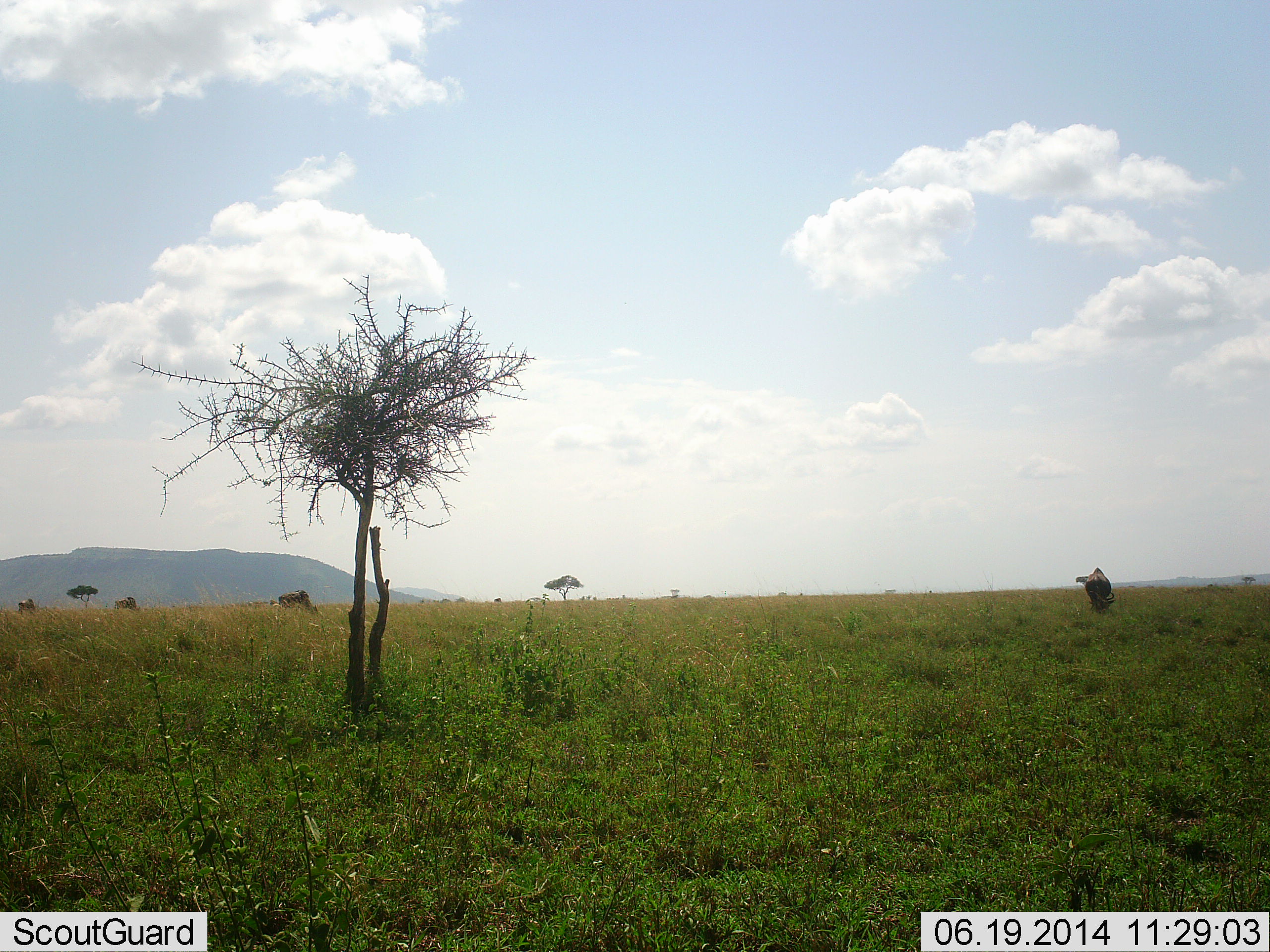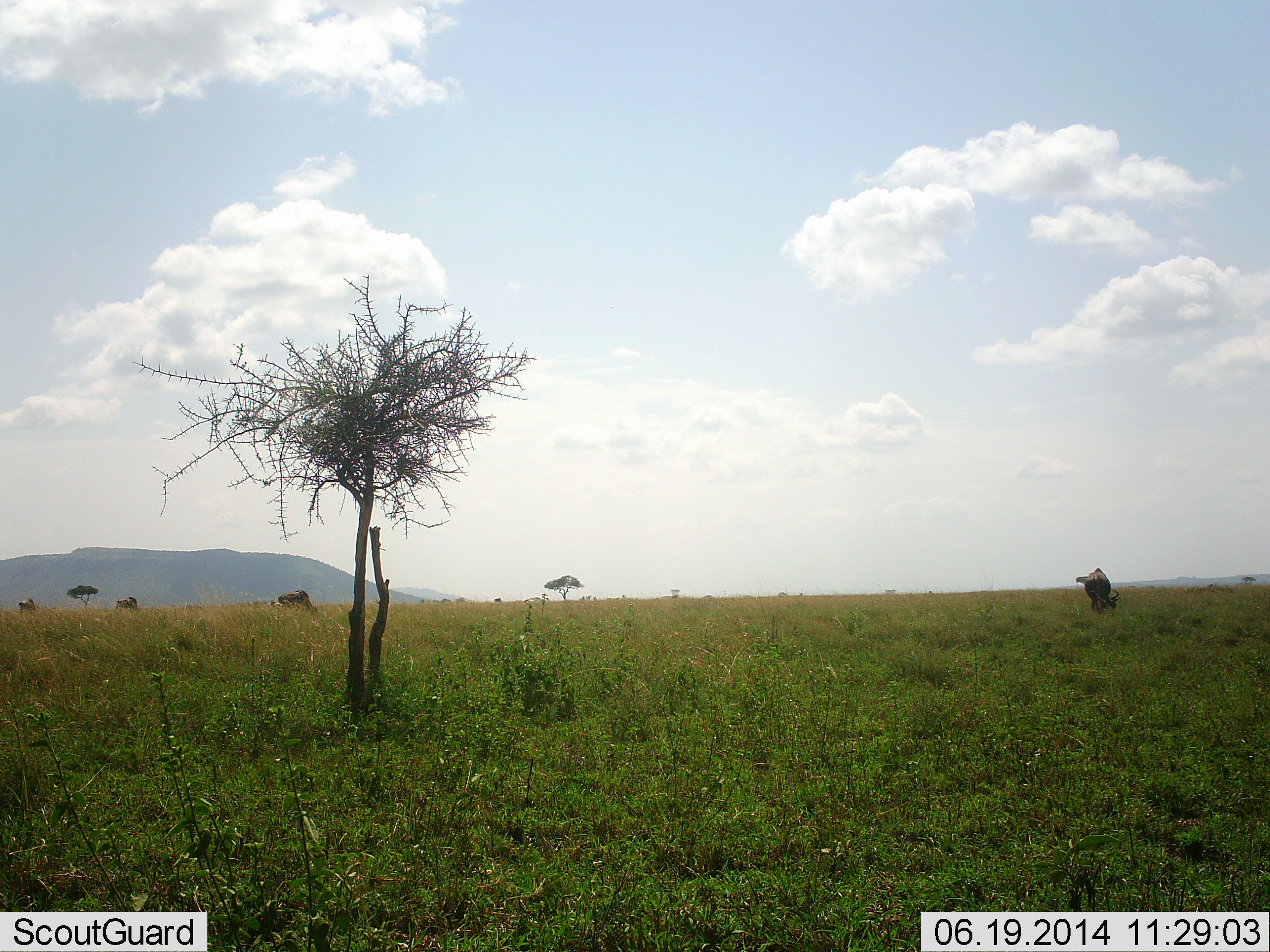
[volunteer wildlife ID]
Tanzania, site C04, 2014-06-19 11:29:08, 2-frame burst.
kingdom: Animalia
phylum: Chordata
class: Mammalia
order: Artiodactyla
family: Bovidae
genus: Connochaetes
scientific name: Connochaetes taurinus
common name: blue wildebeest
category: wildebeest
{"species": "wildebeest (blue wildebeest) (Connochaetes taurinus)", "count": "4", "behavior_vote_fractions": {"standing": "40%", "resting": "0%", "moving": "0%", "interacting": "0%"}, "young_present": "0%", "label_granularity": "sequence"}